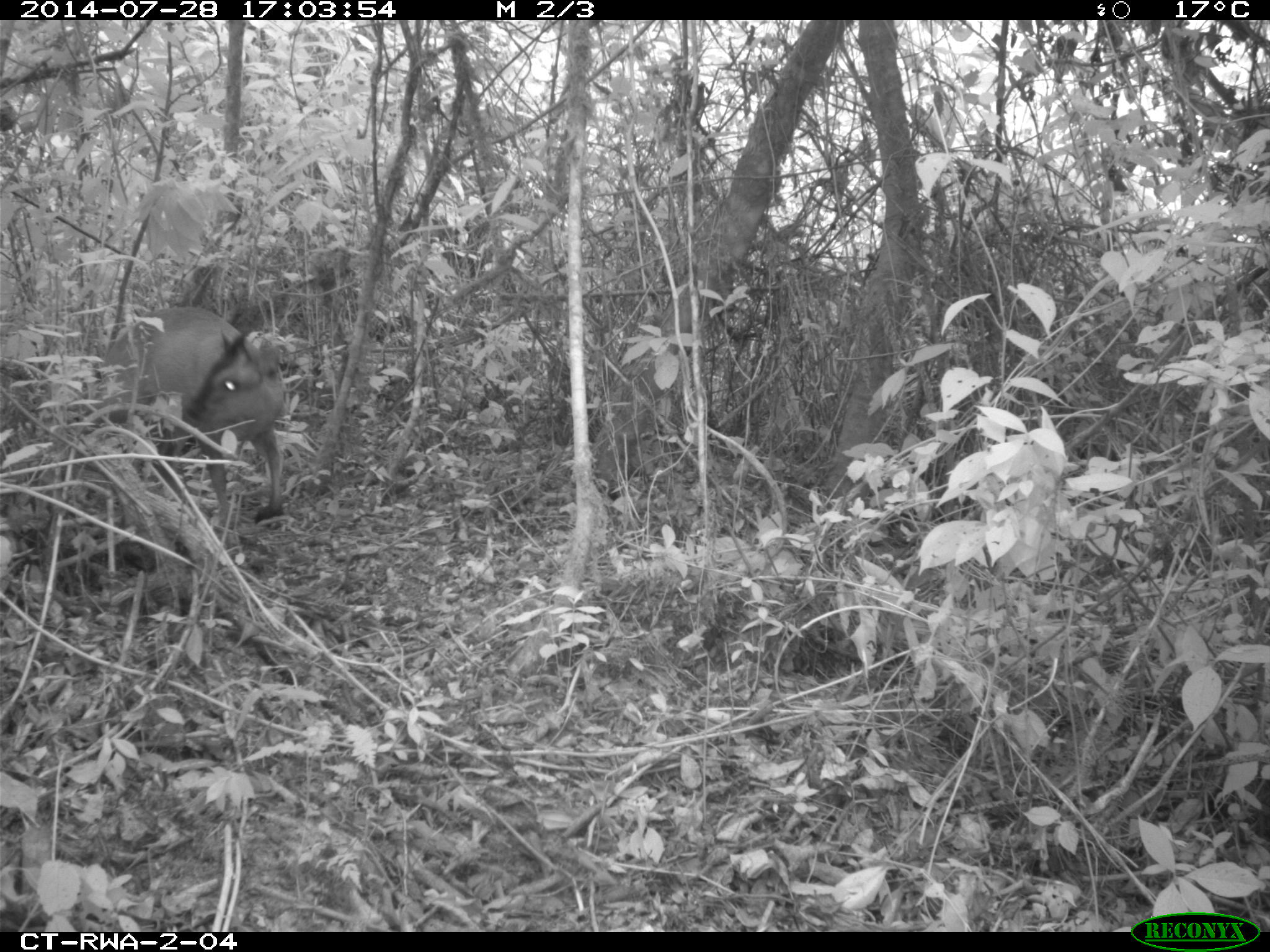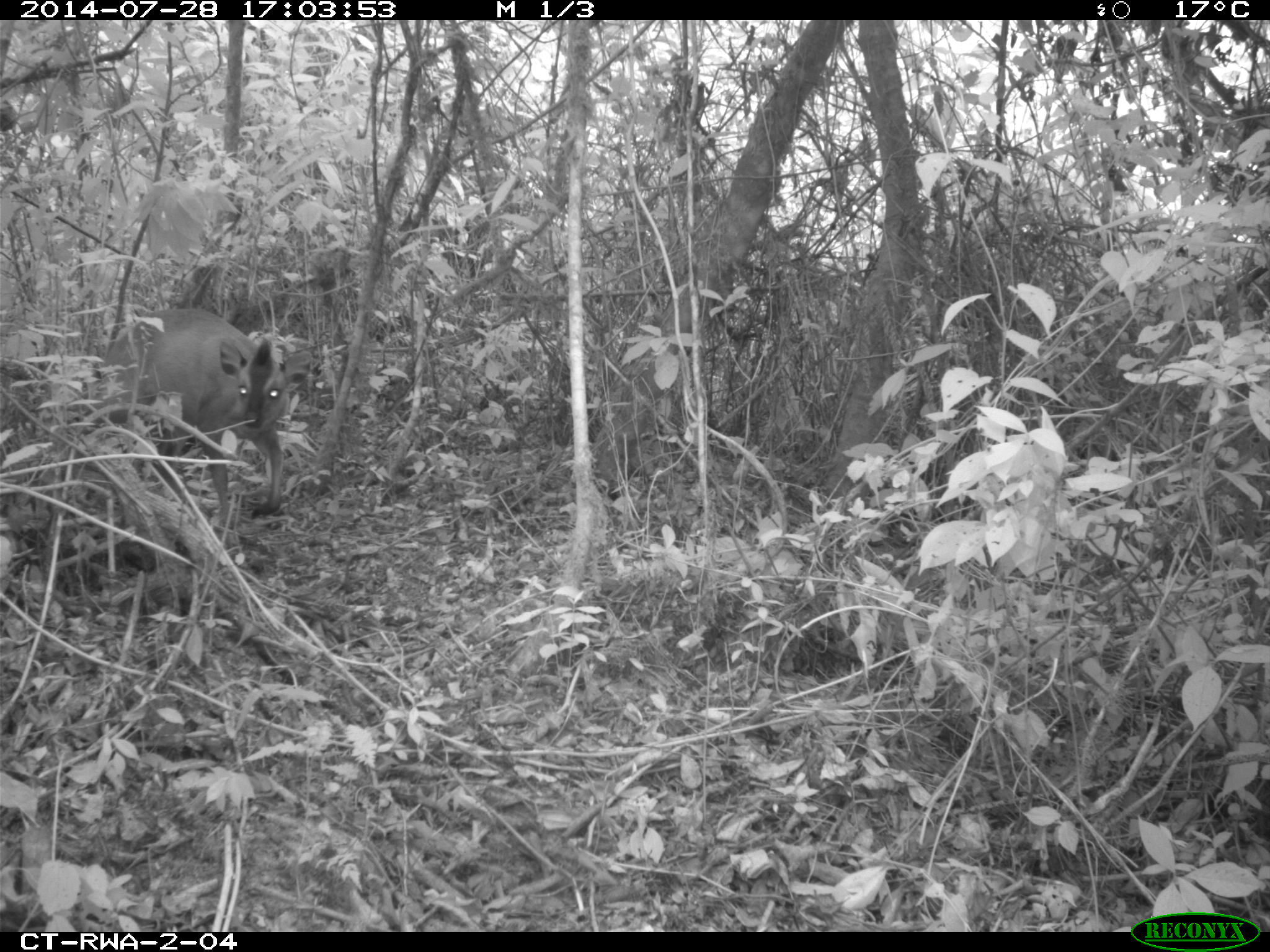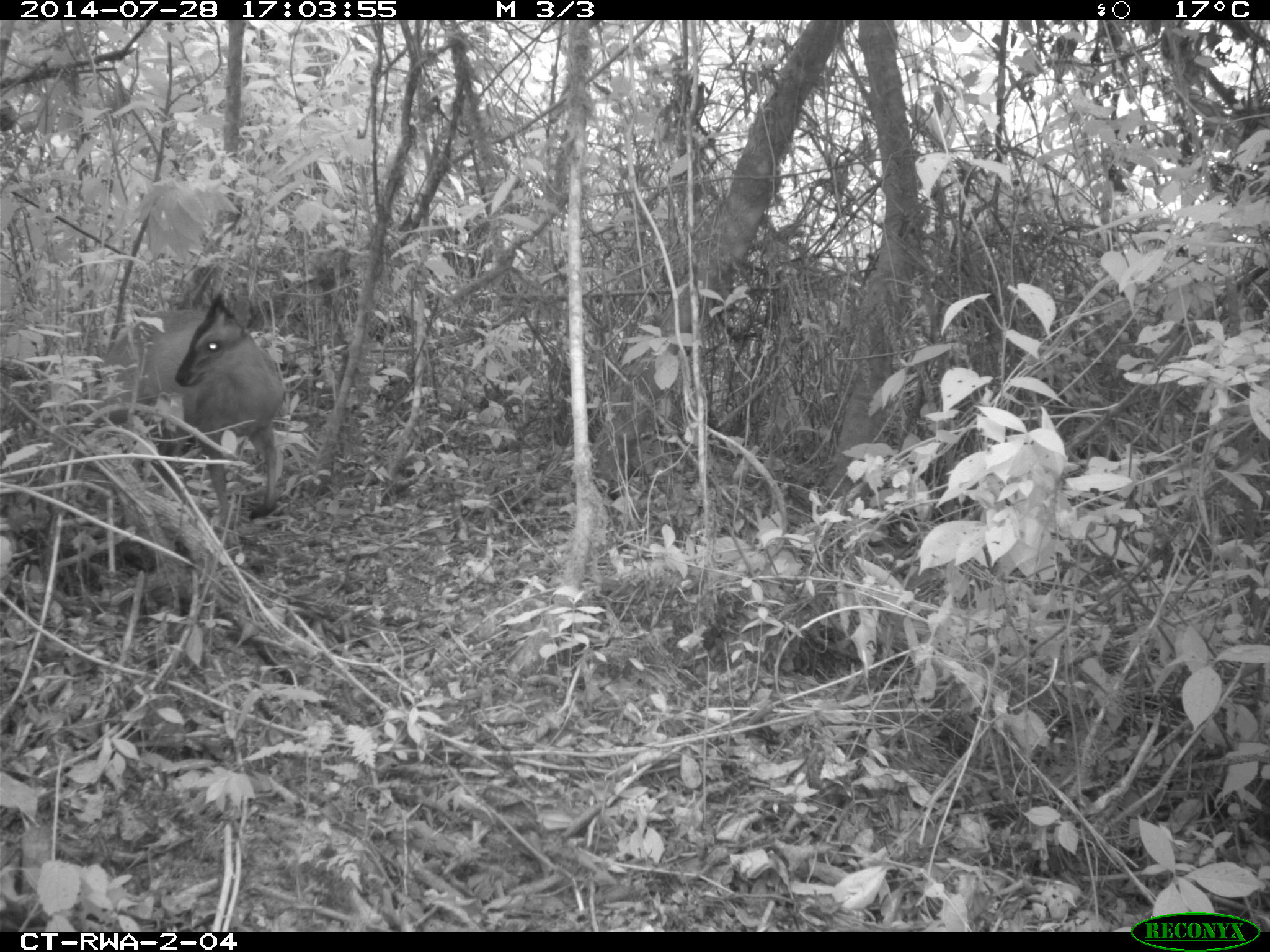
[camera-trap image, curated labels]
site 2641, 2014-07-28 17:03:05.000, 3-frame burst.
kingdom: Animalia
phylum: Chordata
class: Mammalia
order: Artiodactyla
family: Bovidae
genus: Cephalophus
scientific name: Cephalophus nigrifrons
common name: black-fronted duiker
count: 1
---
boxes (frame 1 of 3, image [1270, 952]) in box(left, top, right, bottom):
cephalophus nigrifrons: box(88, 301, 292, 537)